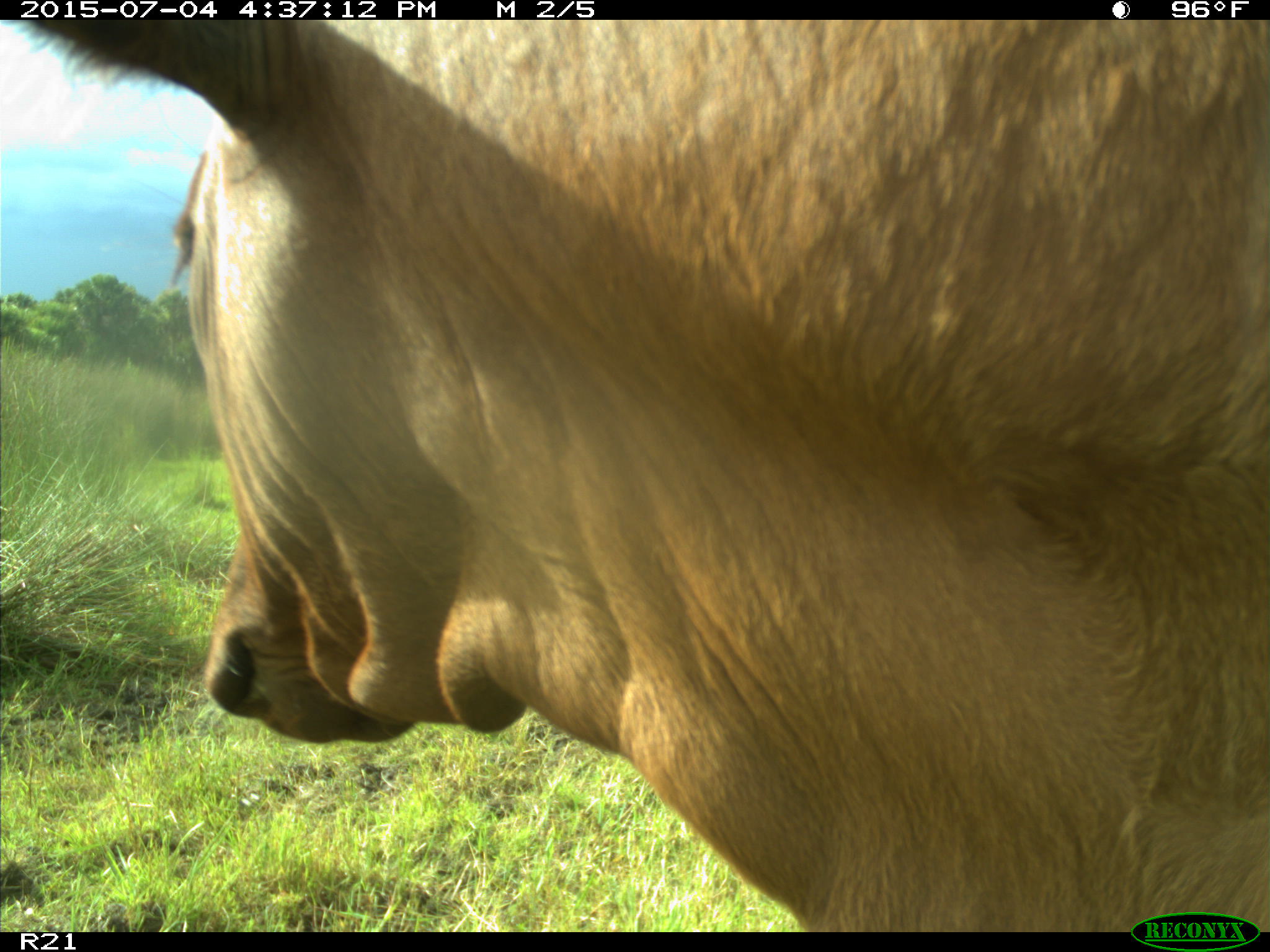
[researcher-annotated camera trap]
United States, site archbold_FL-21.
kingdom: Animalia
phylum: Chordata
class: Mammalia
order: Artiodactyla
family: Bovidae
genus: Bos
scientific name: Bos taurus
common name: domestic cow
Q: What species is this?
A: Bos taurus (domestic cow).